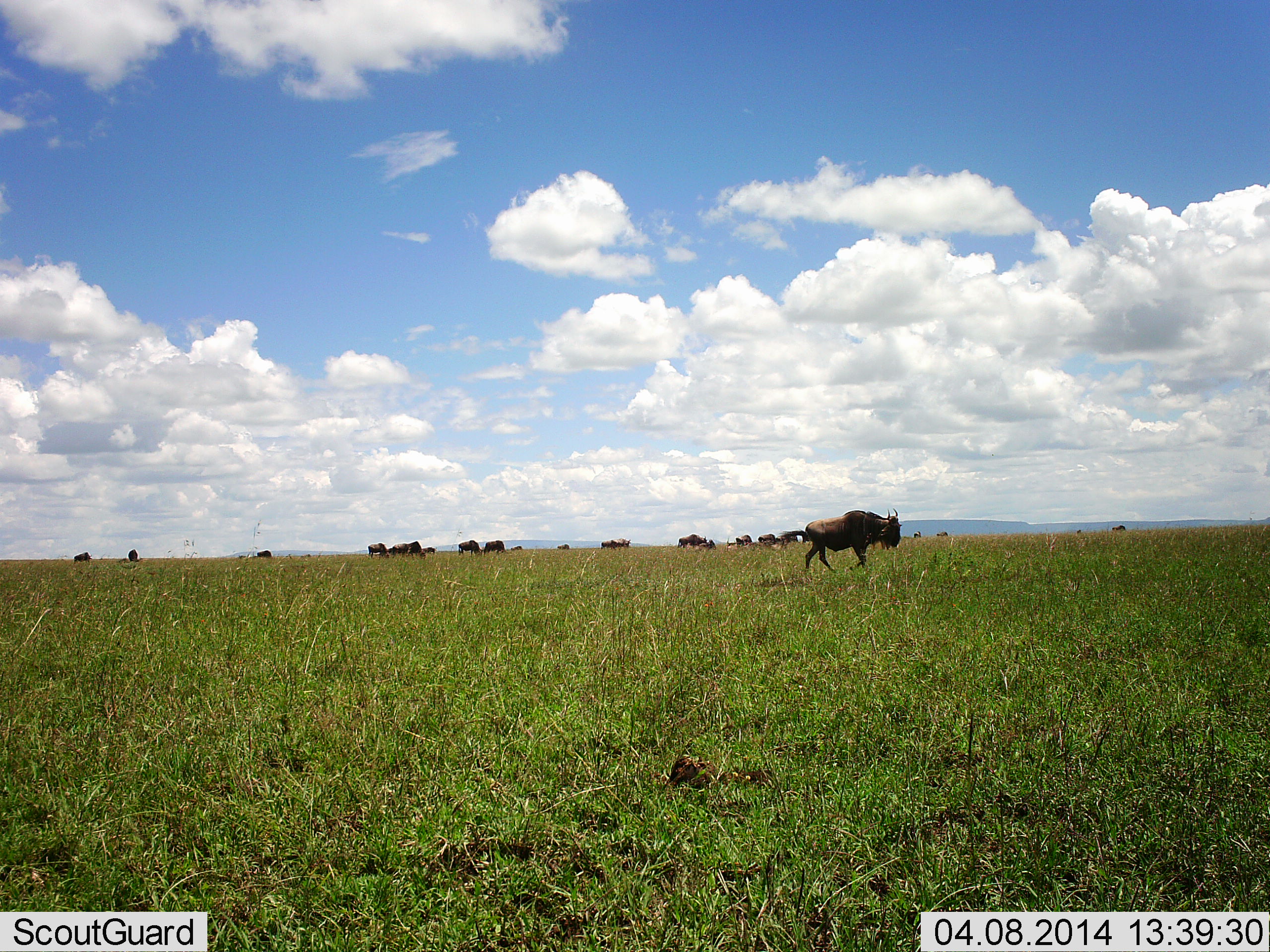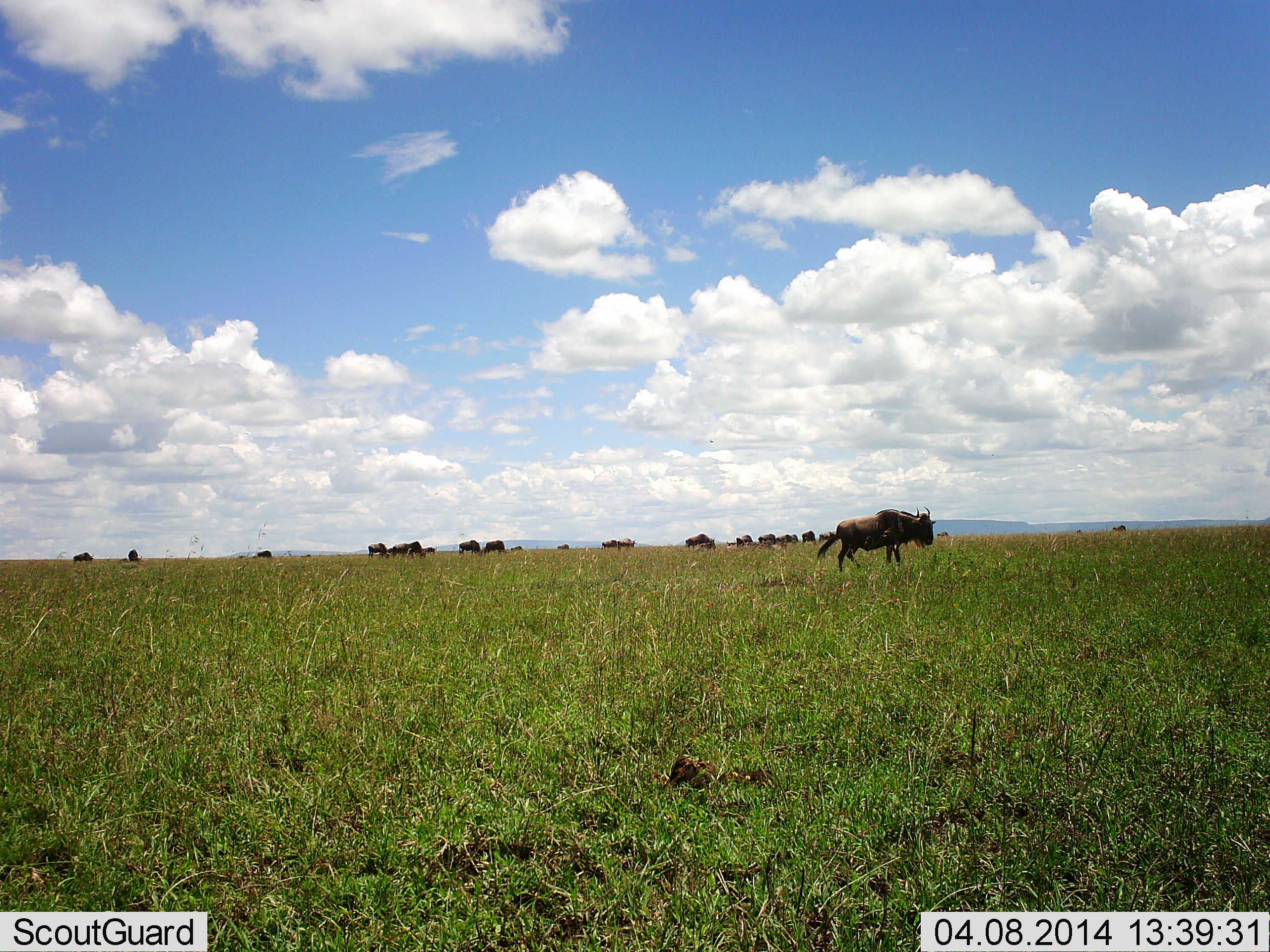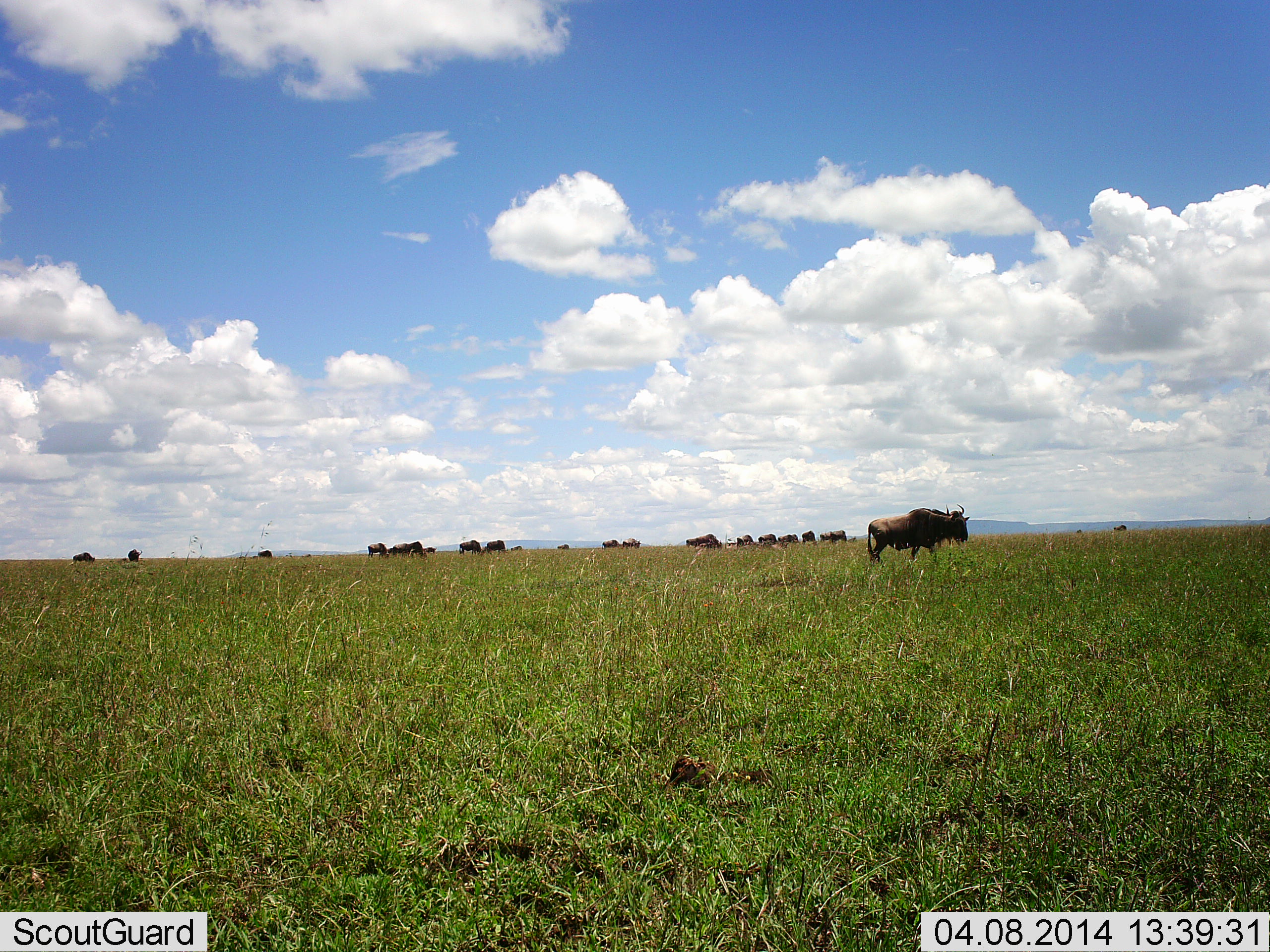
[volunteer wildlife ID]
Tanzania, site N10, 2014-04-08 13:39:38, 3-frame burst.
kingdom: Animalia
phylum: Chordata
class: Mammalia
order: Artiodactyla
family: Bovidae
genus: Connochaetes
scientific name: Connochaetes taurinus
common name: blue wildebeest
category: wildebeest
Wildebeest (blue wildebeest) (Connochaetes taurinus), count 11-50. Behavior (volunteer vote fractions): standing 40%, resting 10%, moving 70%, interacting 0%. Young present (vote fraction): 0%. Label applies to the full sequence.